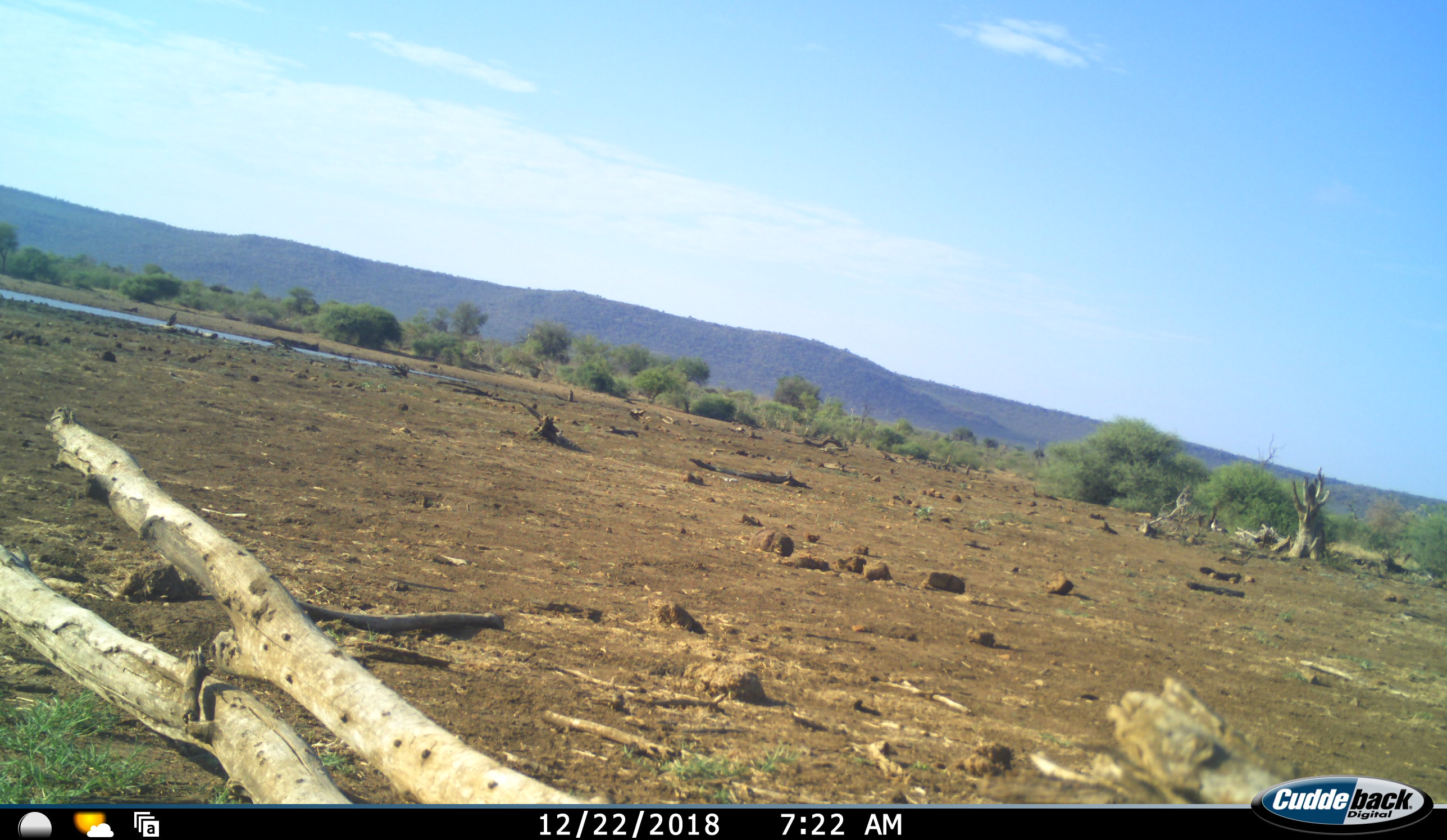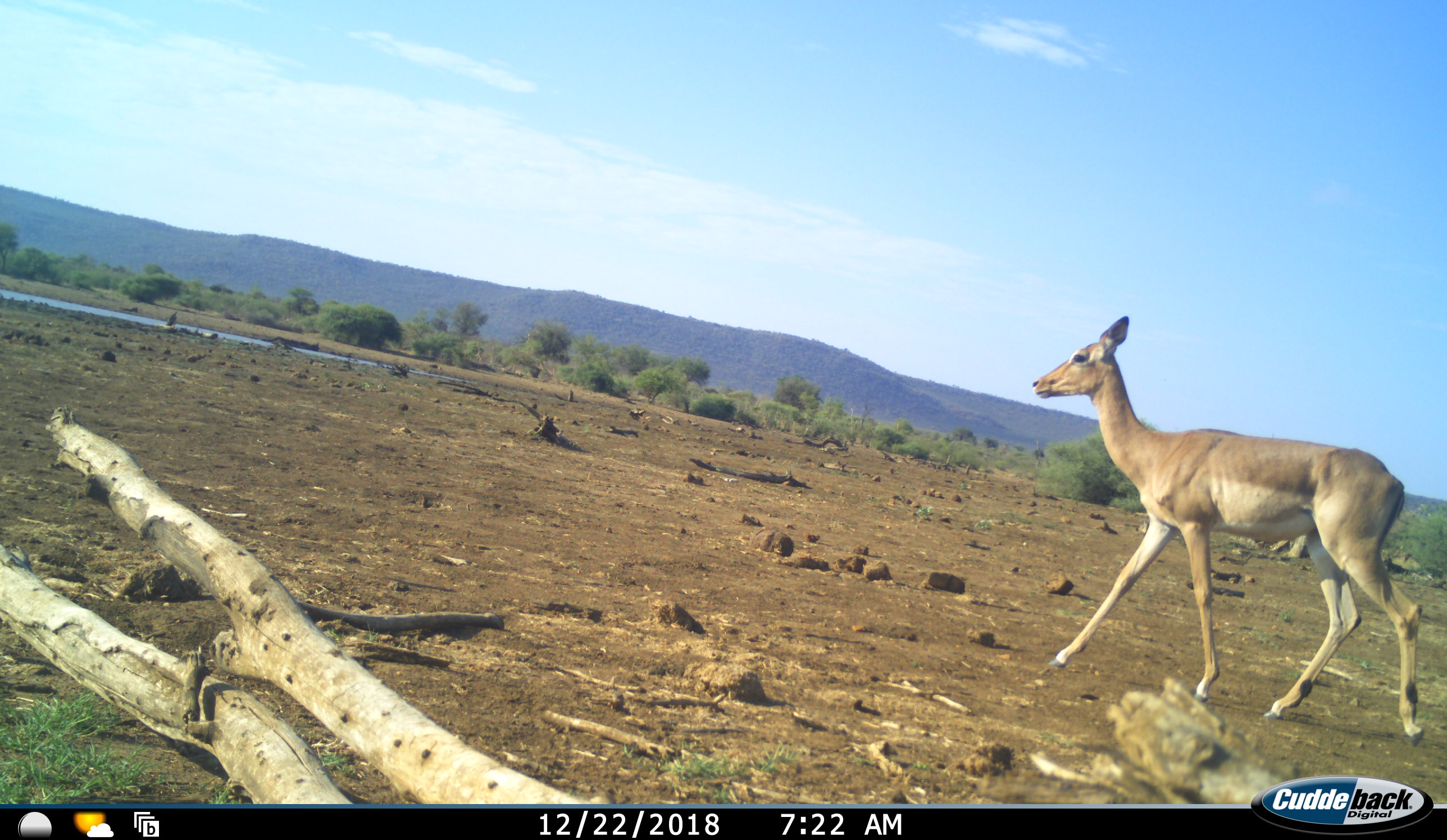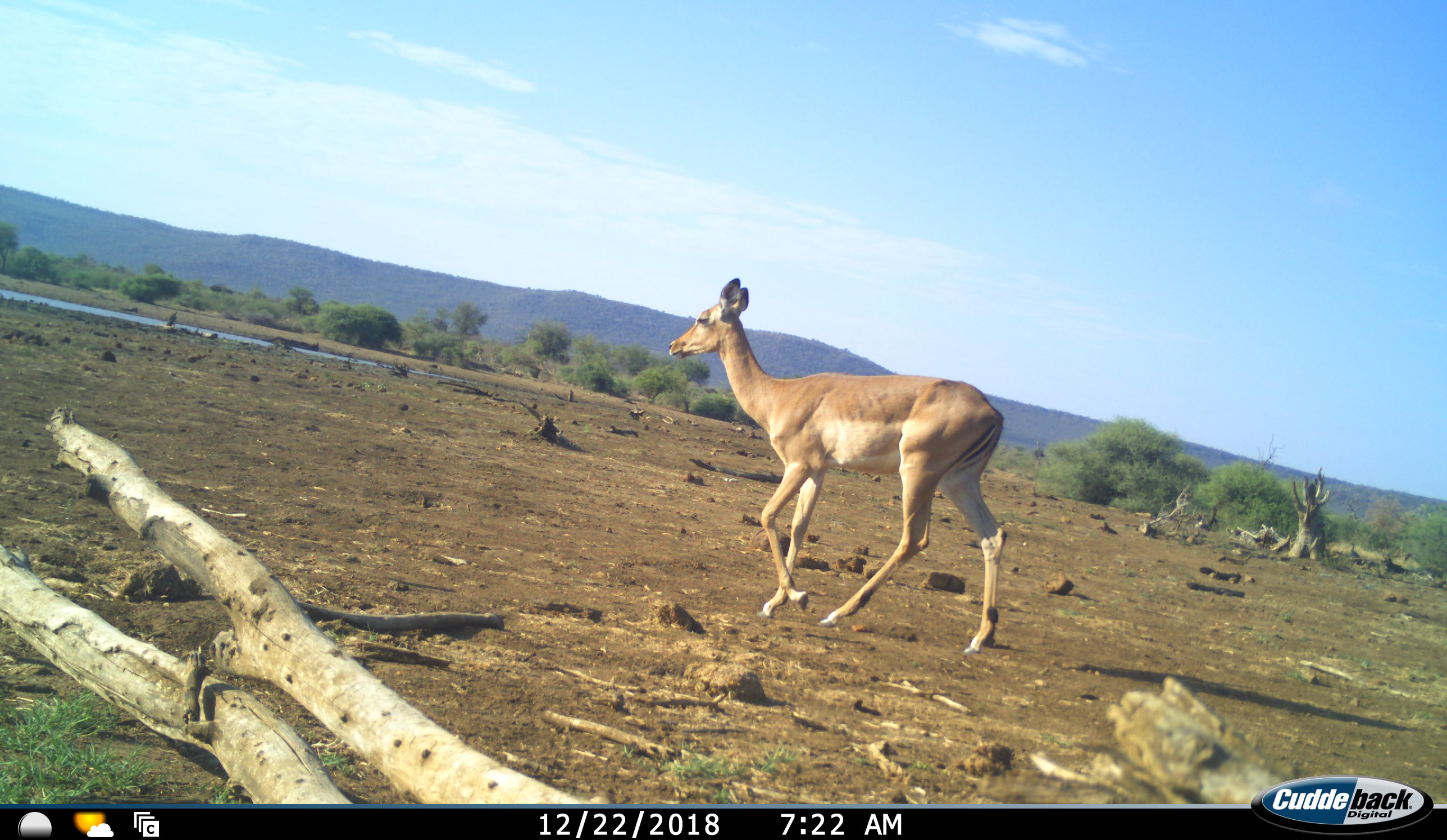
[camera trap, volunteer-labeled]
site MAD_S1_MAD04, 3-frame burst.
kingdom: Animalia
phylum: Chordata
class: Mammalia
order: Artiodactyla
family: Bovidae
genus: Aepyceros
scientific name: Aepyceros melampus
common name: impala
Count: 1.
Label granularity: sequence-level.